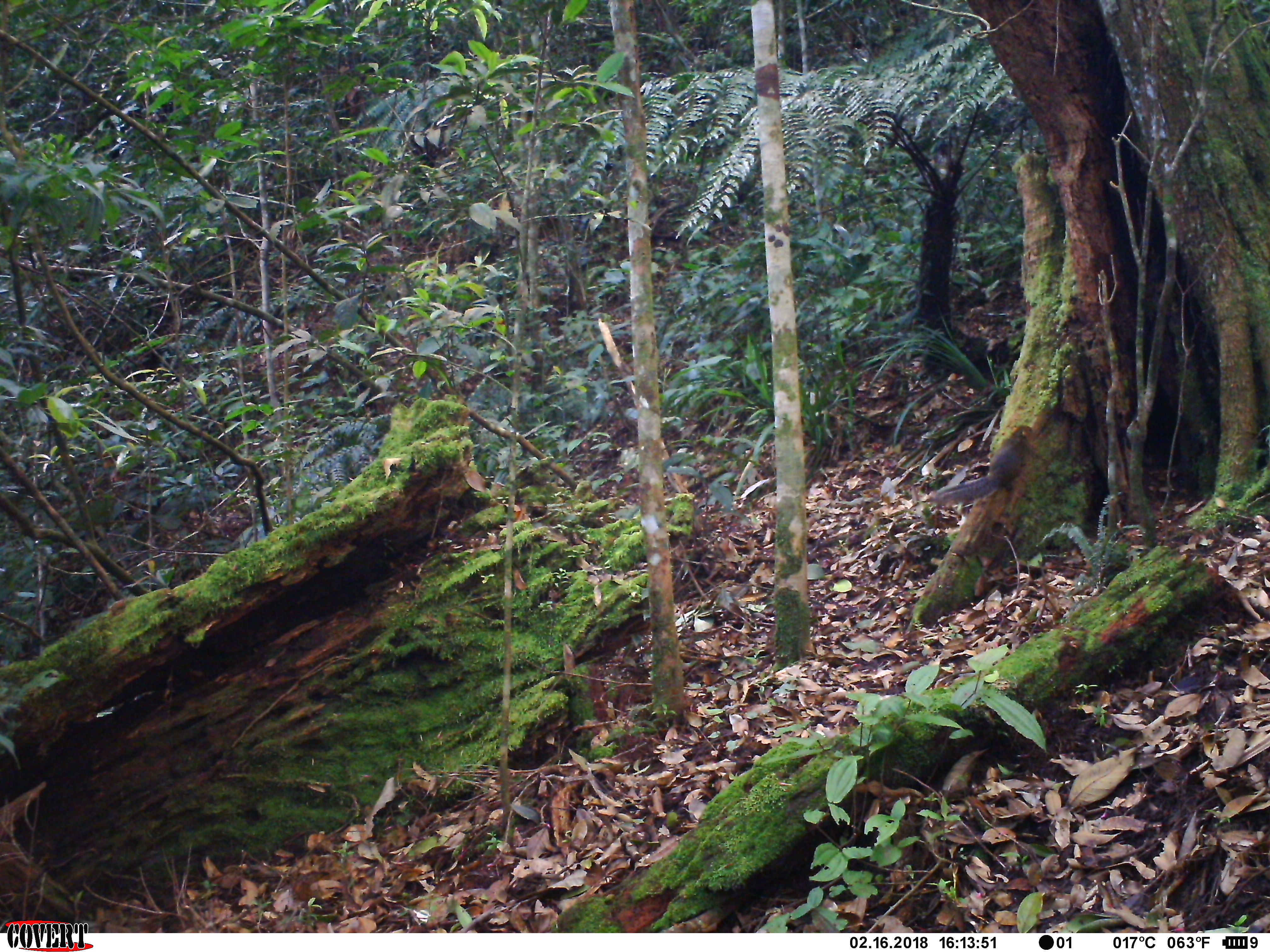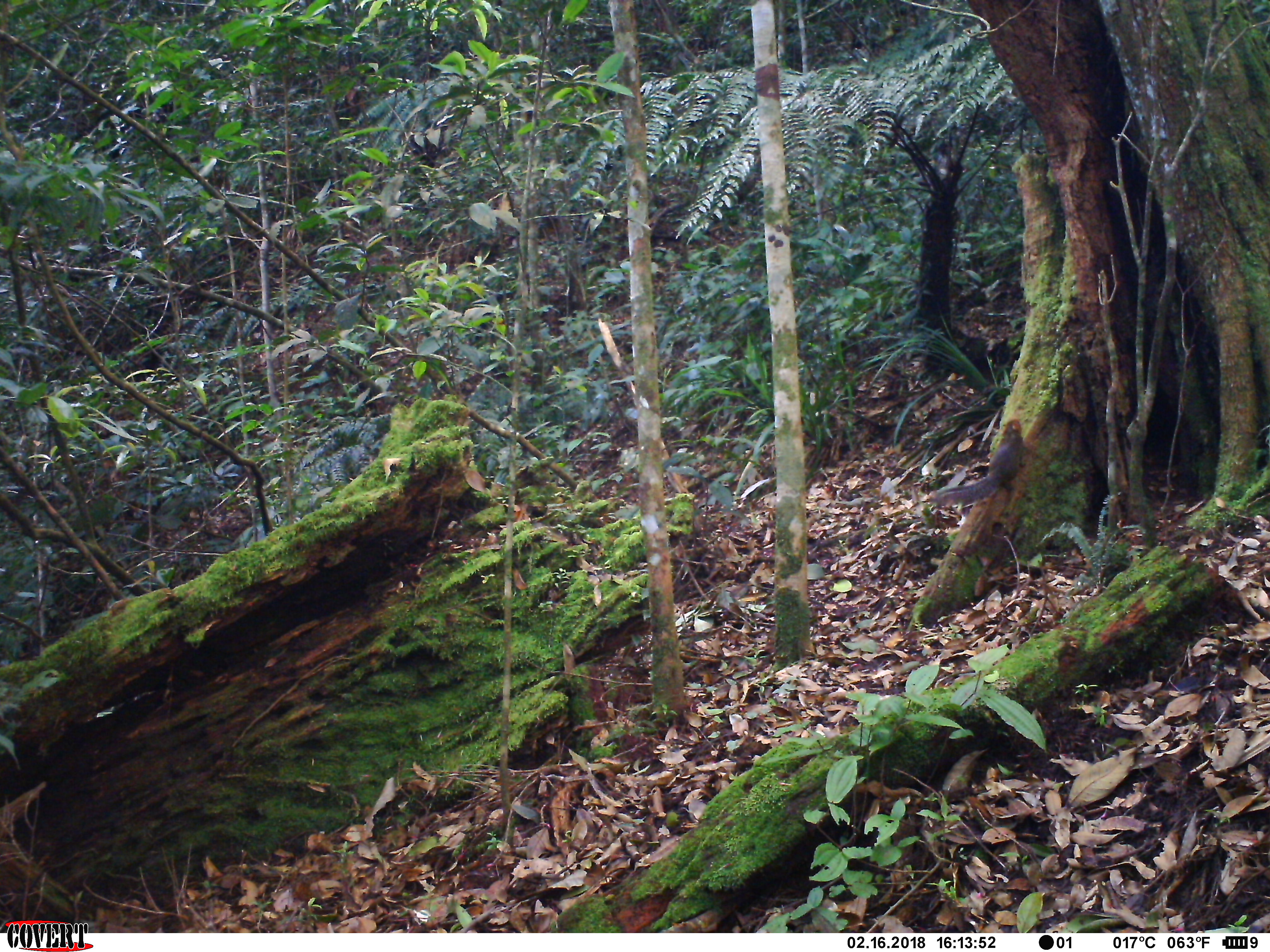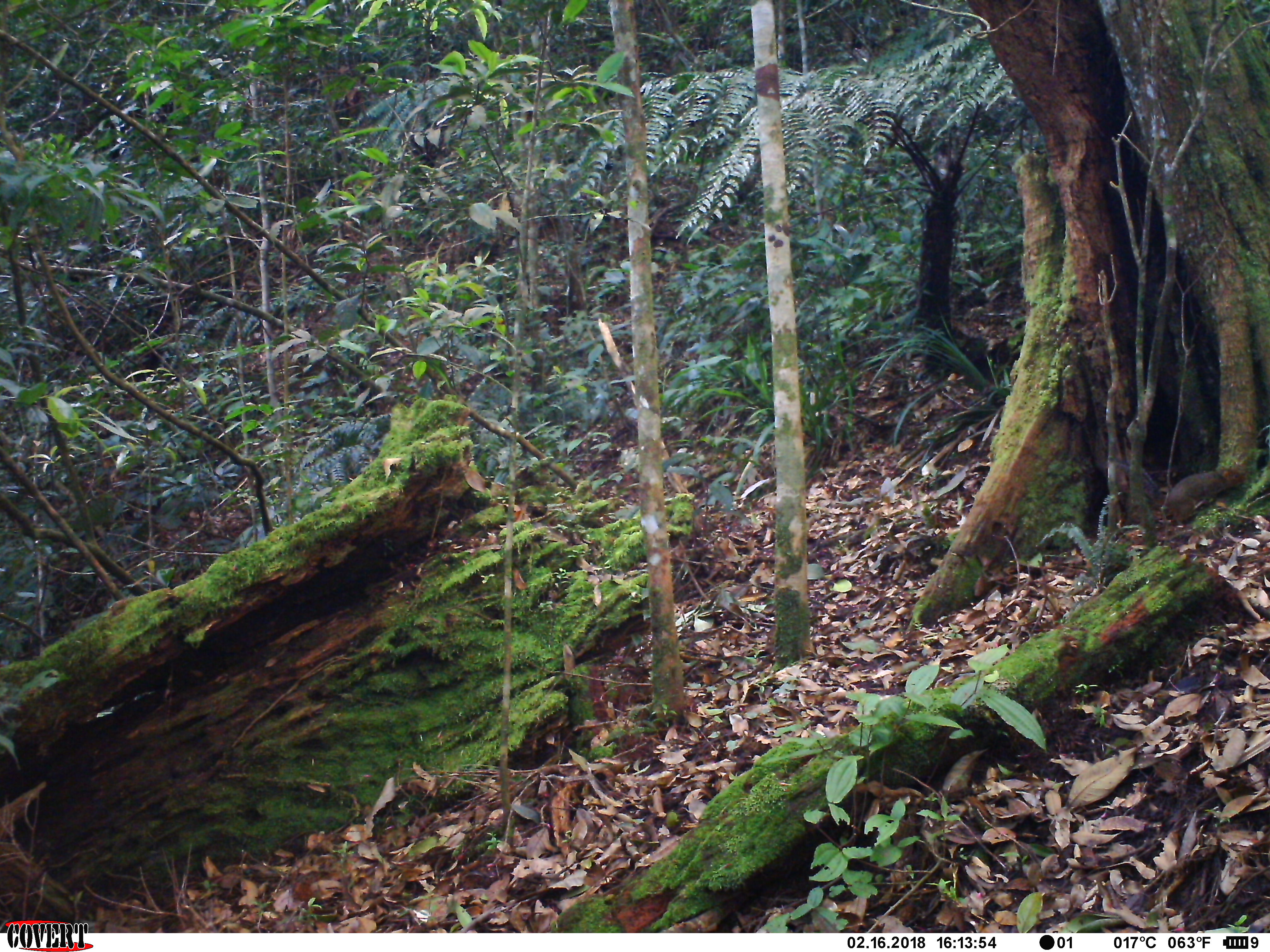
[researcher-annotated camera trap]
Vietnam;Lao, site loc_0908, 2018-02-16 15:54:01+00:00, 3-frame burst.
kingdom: Animalia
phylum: Chordata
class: Mammalia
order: Rodentia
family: Sciuridae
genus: Dremomys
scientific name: Dremomys rufigenis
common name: red-cheeked squirrel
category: red cheeked squirrel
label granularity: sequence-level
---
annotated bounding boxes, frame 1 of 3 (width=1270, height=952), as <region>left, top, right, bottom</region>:
red cheeked squirrel: <region>926, 425, 1042, 510</region>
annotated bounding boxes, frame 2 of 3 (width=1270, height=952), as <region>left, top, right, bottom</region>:
red cheeked squirrel: <region>928, 418, 1033, 506</region>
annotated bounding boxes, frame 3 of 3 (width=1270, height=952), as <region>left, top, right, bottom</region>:
red cheeked squirrel: <region>1162, 464, 1245, 525</region>